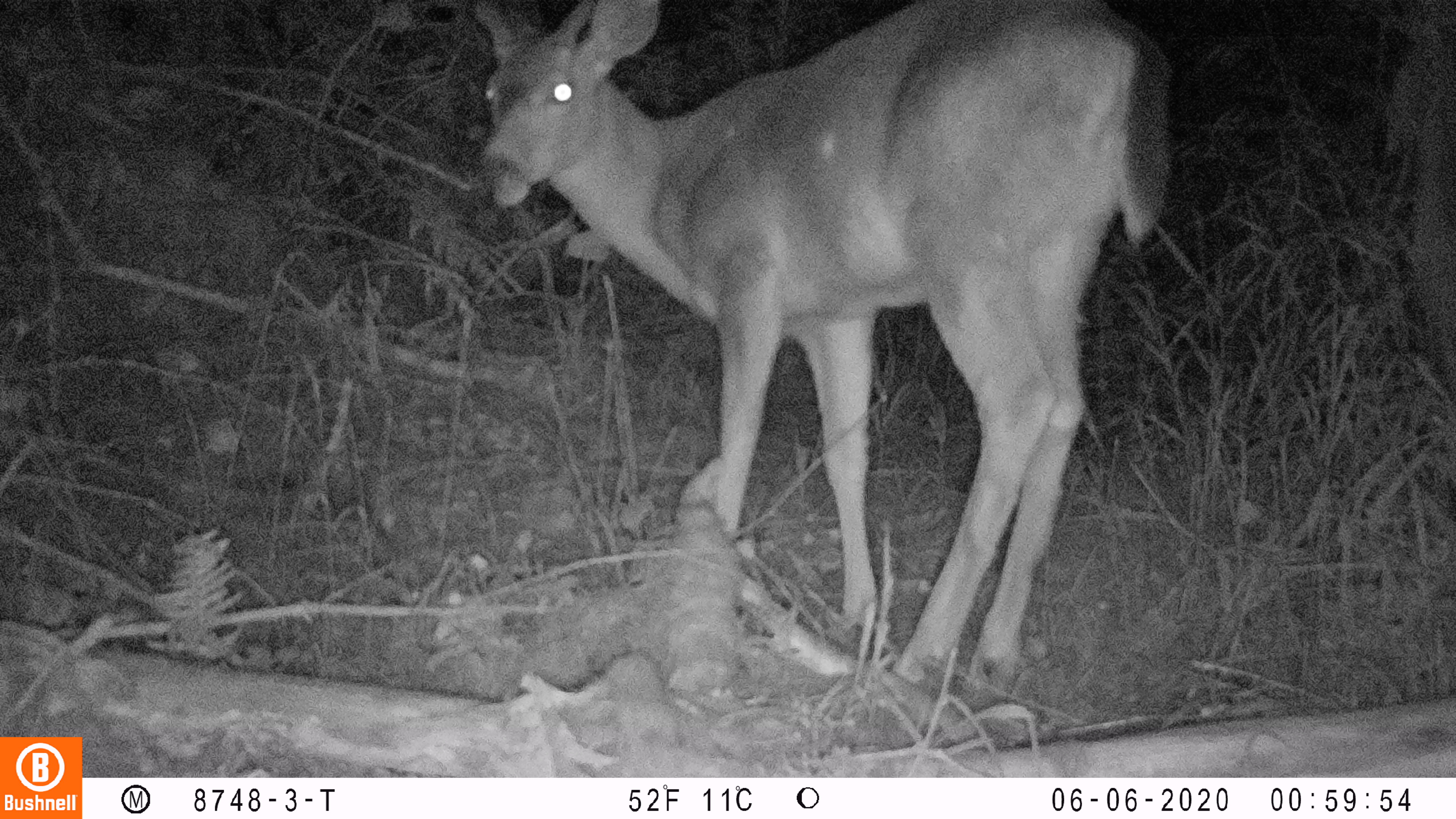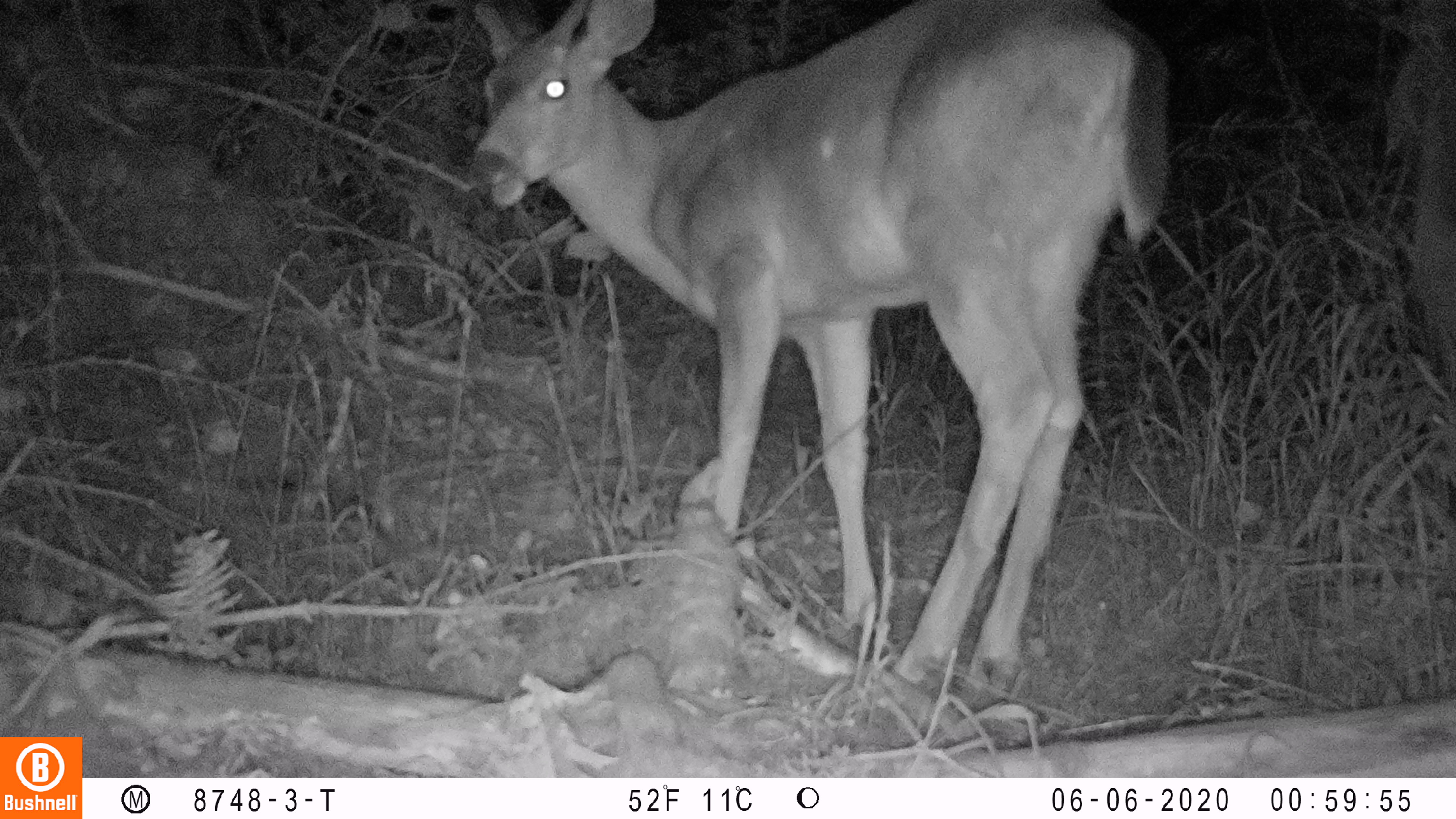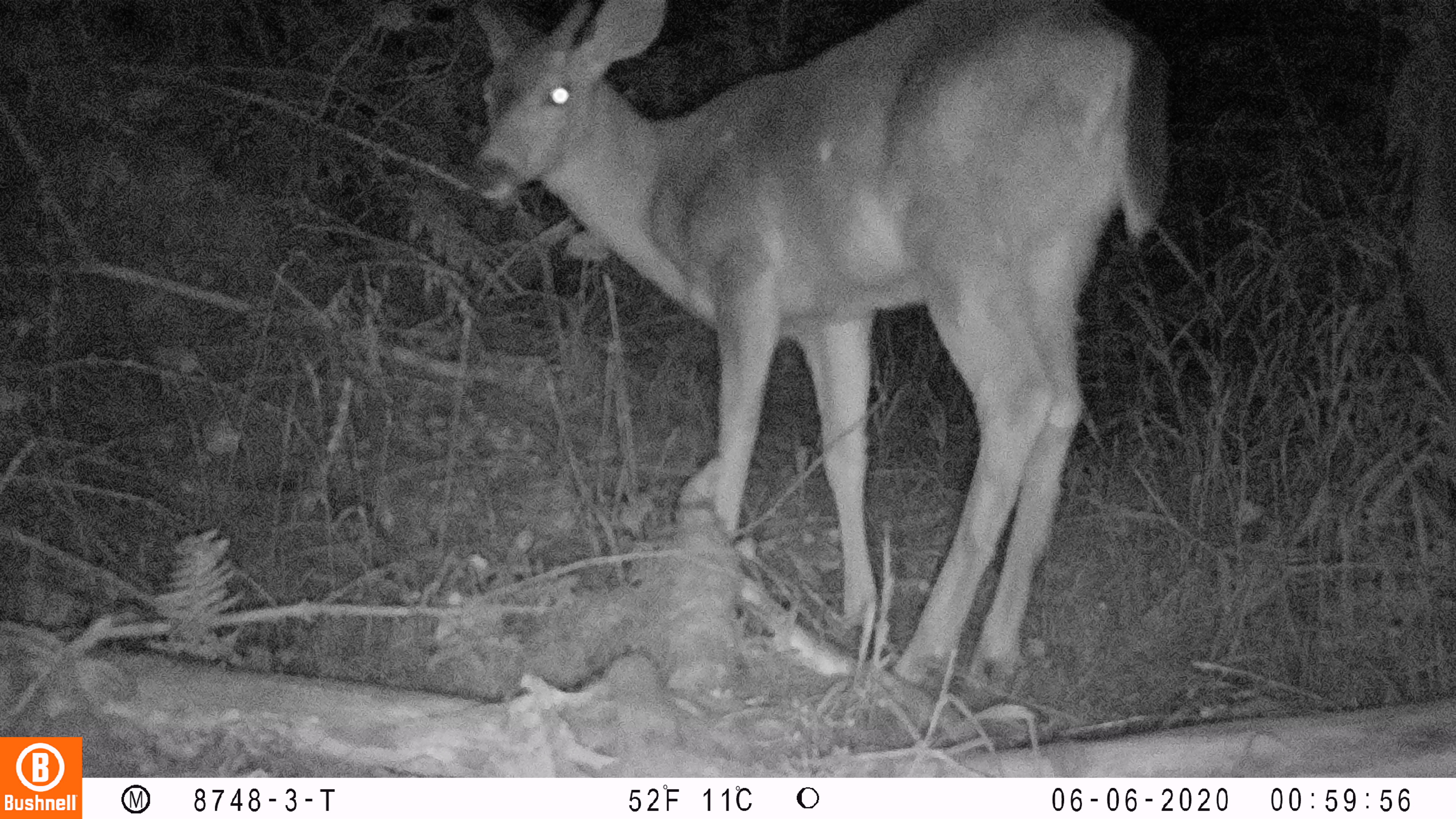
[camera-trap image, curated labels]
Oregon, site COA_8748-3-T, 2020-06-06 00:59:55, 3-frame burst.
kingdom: Animalia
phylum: Chordata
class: Mammalia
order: Artiodactyla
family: Cervidae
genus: Odocoileus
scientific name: Odocoileus hemionus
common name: black-tailed deer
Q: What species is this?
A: Black-tailed deer (Odocoileus hemionus).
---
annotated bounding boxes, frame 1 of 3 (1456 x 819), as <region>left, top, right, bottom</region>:
black-tailed deer: <region>459, 1, 1180, 679</region>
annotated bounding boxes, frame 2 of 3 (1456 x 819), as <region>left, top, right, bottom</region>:
black-tailed deer: <region>452, 1, 1187, 677</region>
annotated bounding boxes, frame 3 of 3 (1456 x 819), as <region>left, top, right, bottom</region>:
black-tailed deer: <region>452, 0, 1180, 683</region>